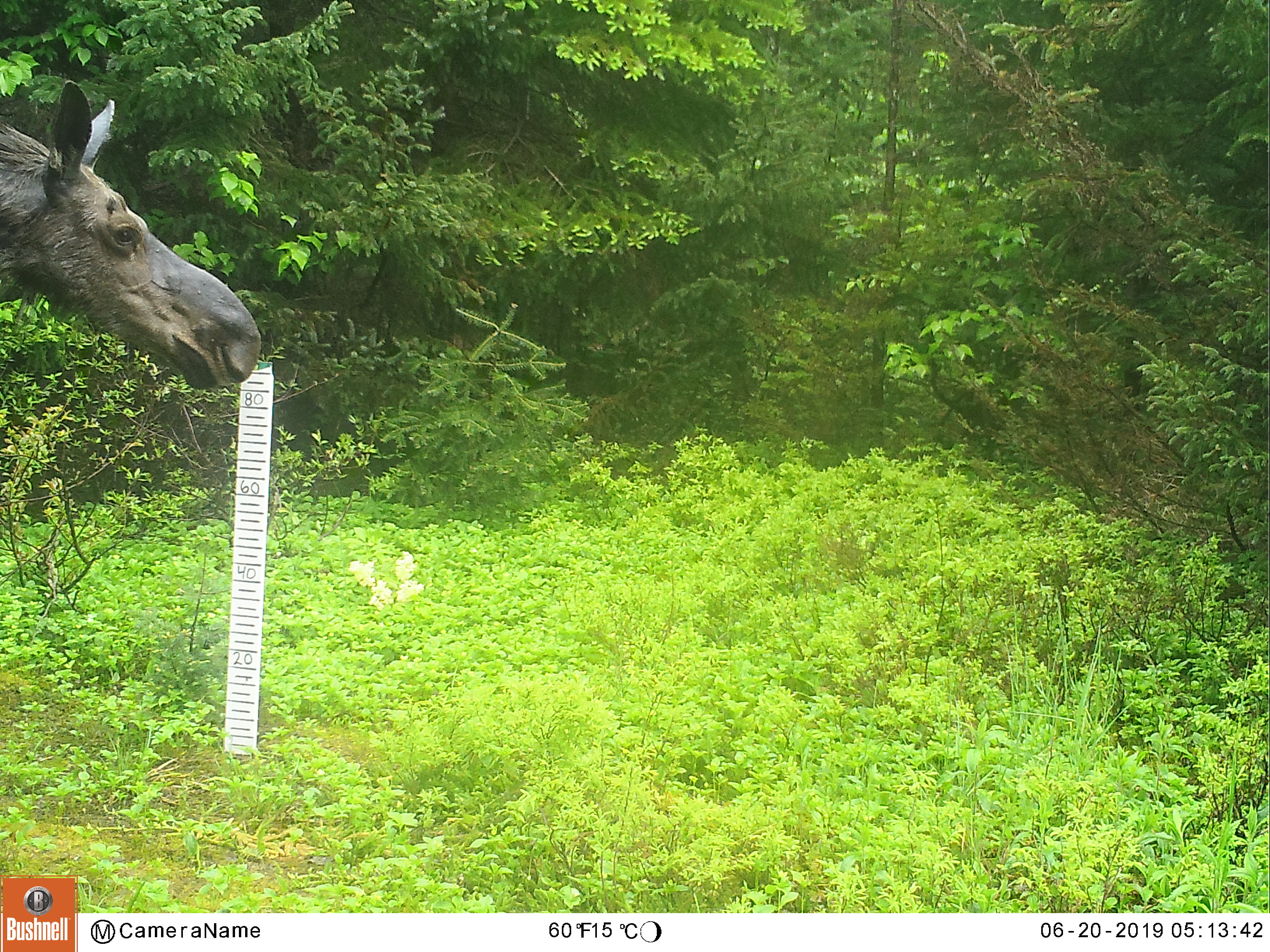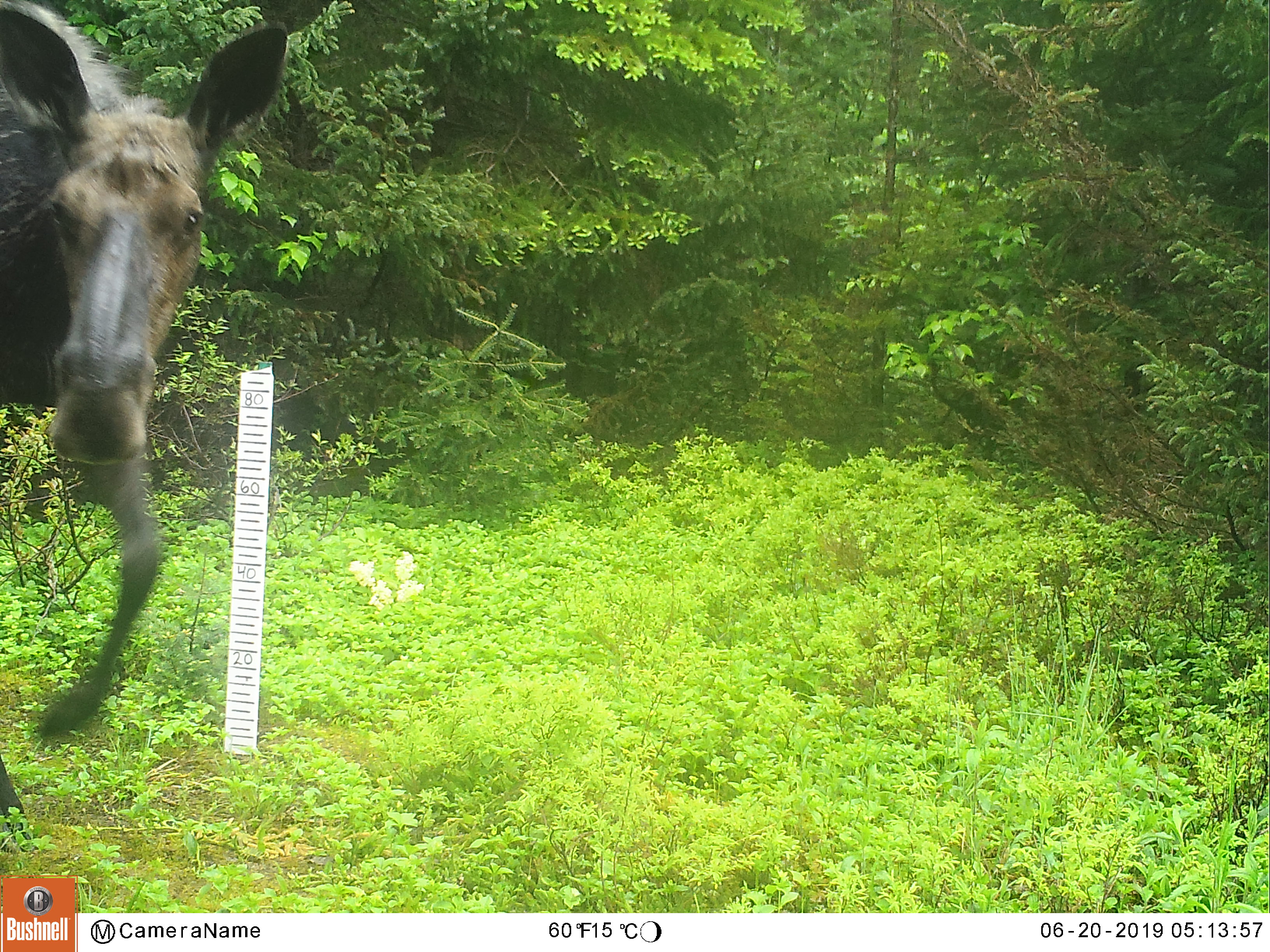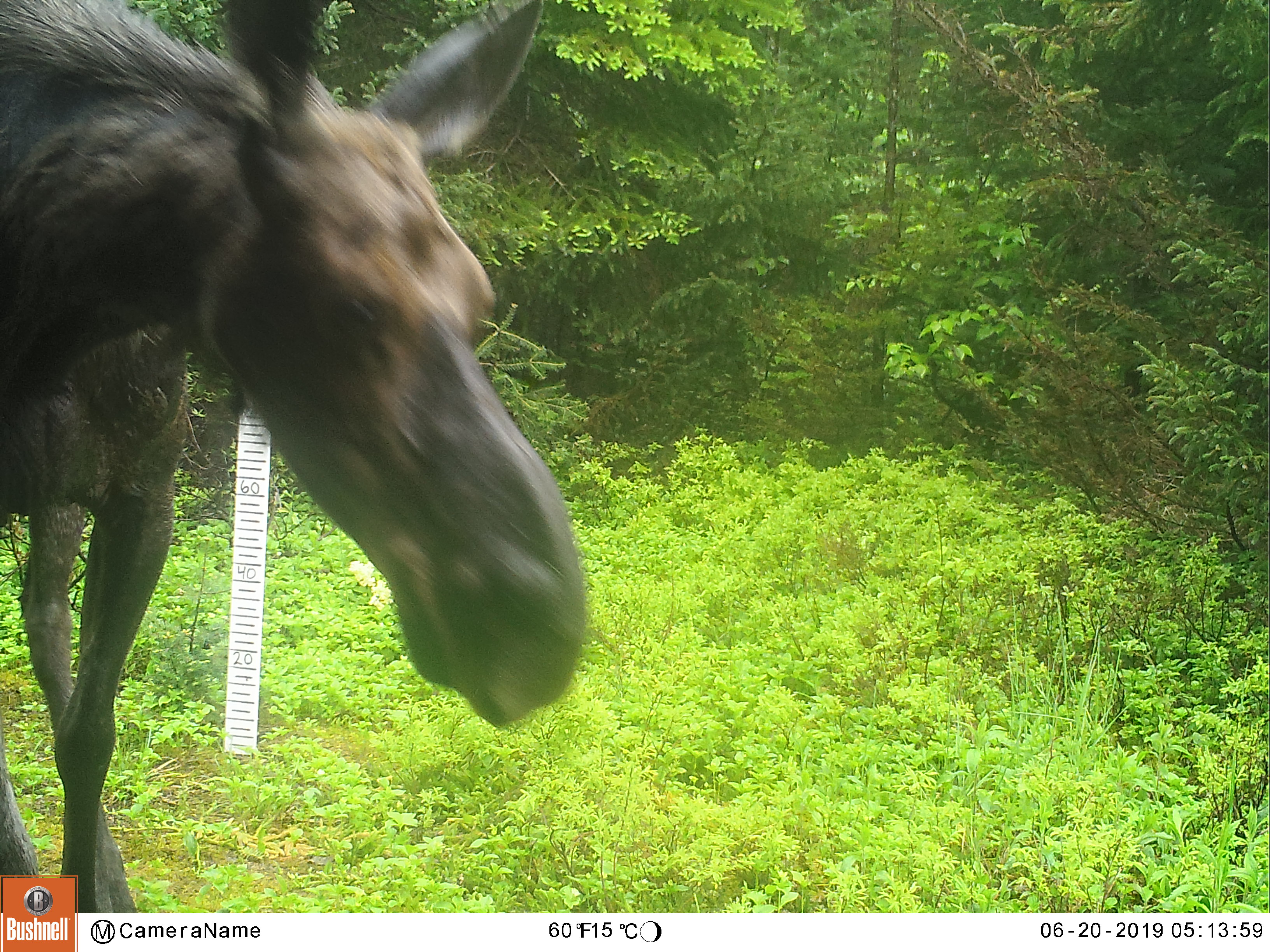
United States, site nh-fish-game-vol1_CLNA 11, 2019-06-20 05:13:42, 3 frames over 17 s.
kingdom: Animalia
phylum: Chordata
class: Mammalia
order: Artiodactyla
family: Cervidae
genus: Alces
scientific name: Alces alces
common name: moose